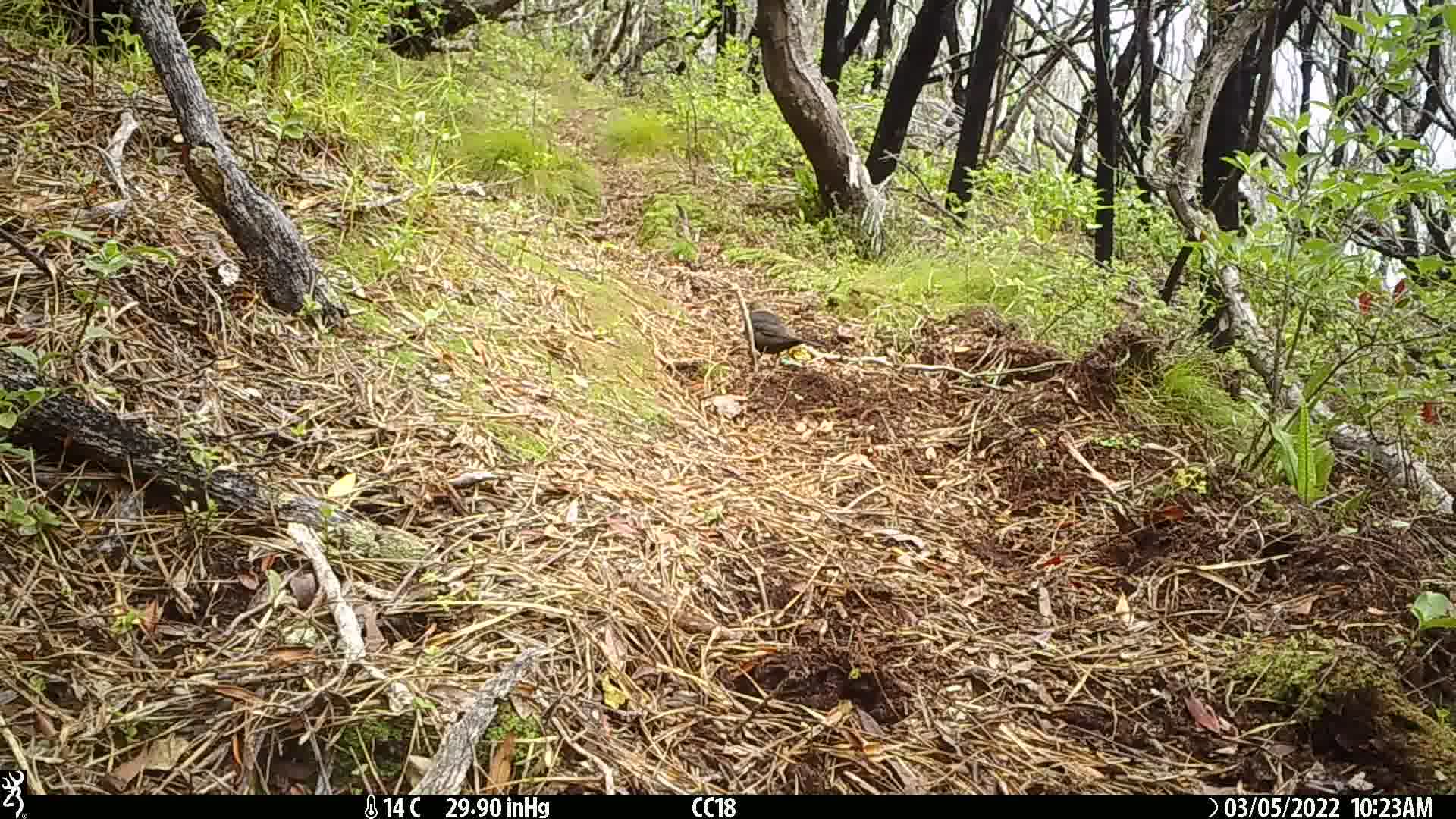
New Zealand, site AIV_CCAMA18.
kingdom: Animalia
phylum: Chordata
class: Aves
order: Passeriformes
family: Turdidae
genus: Turdus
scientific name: Turdus merula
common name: eurasian blackbird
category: blackbird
Blackbird (eurasian blackbird) (Turdus merula).